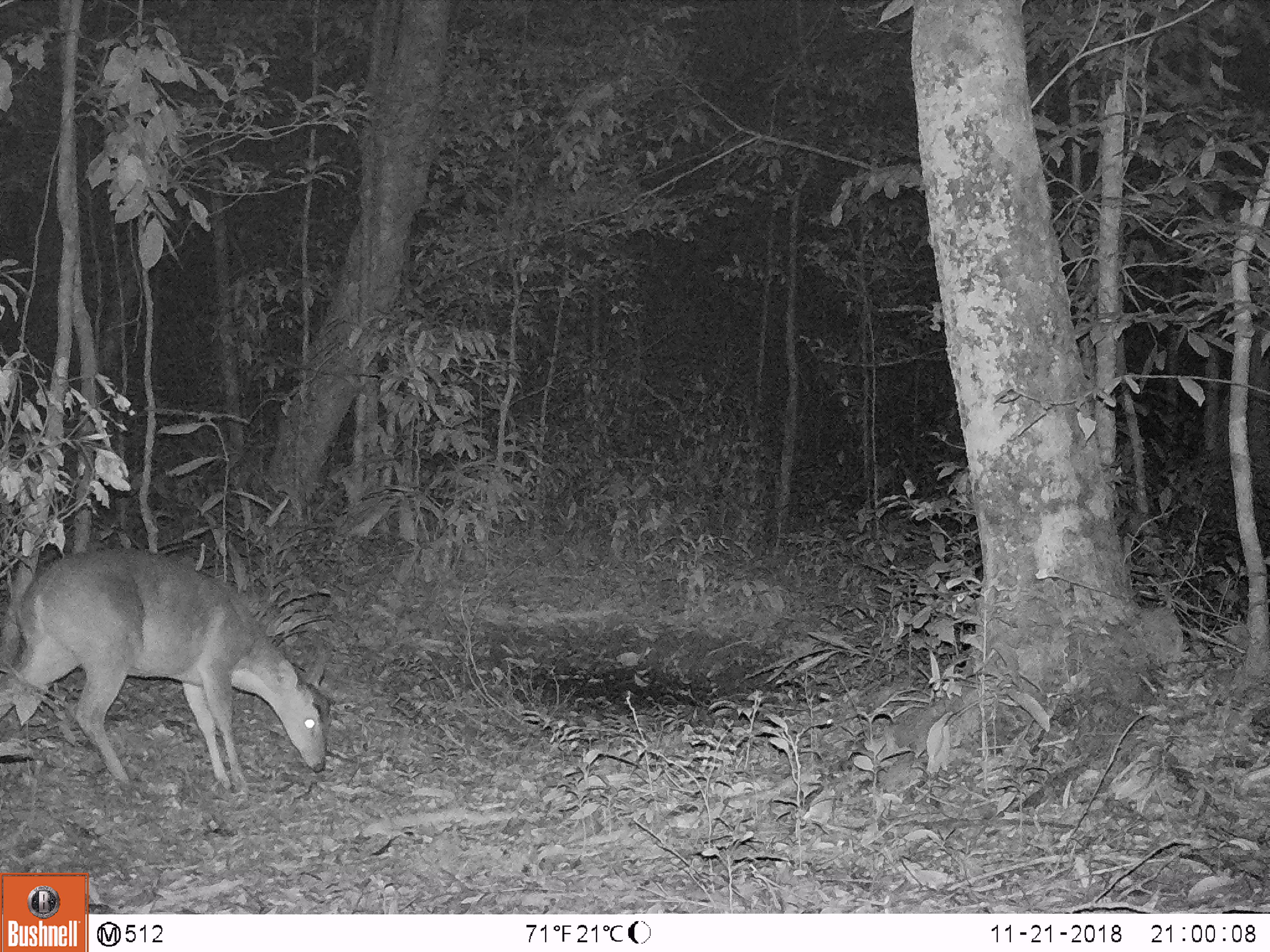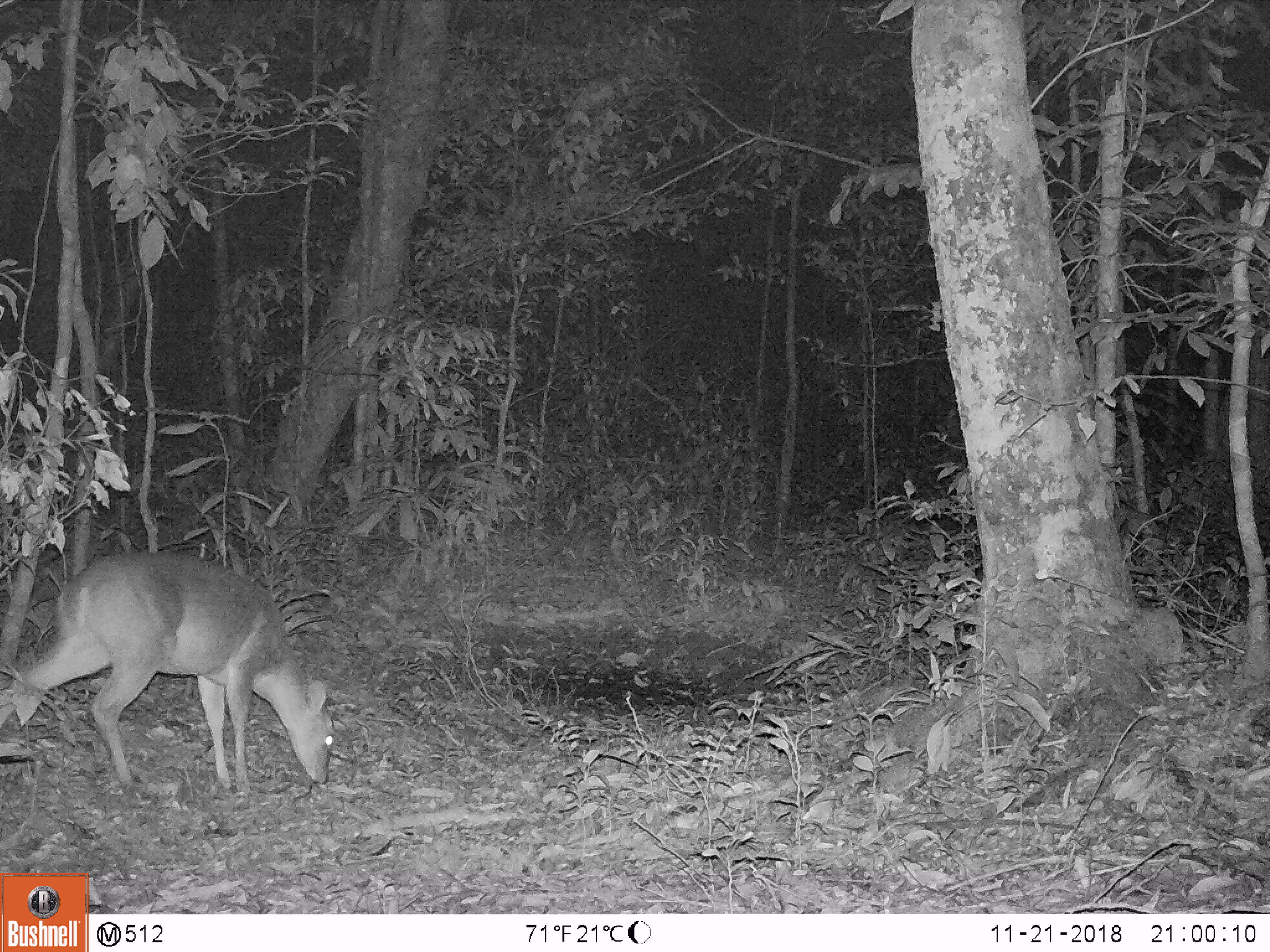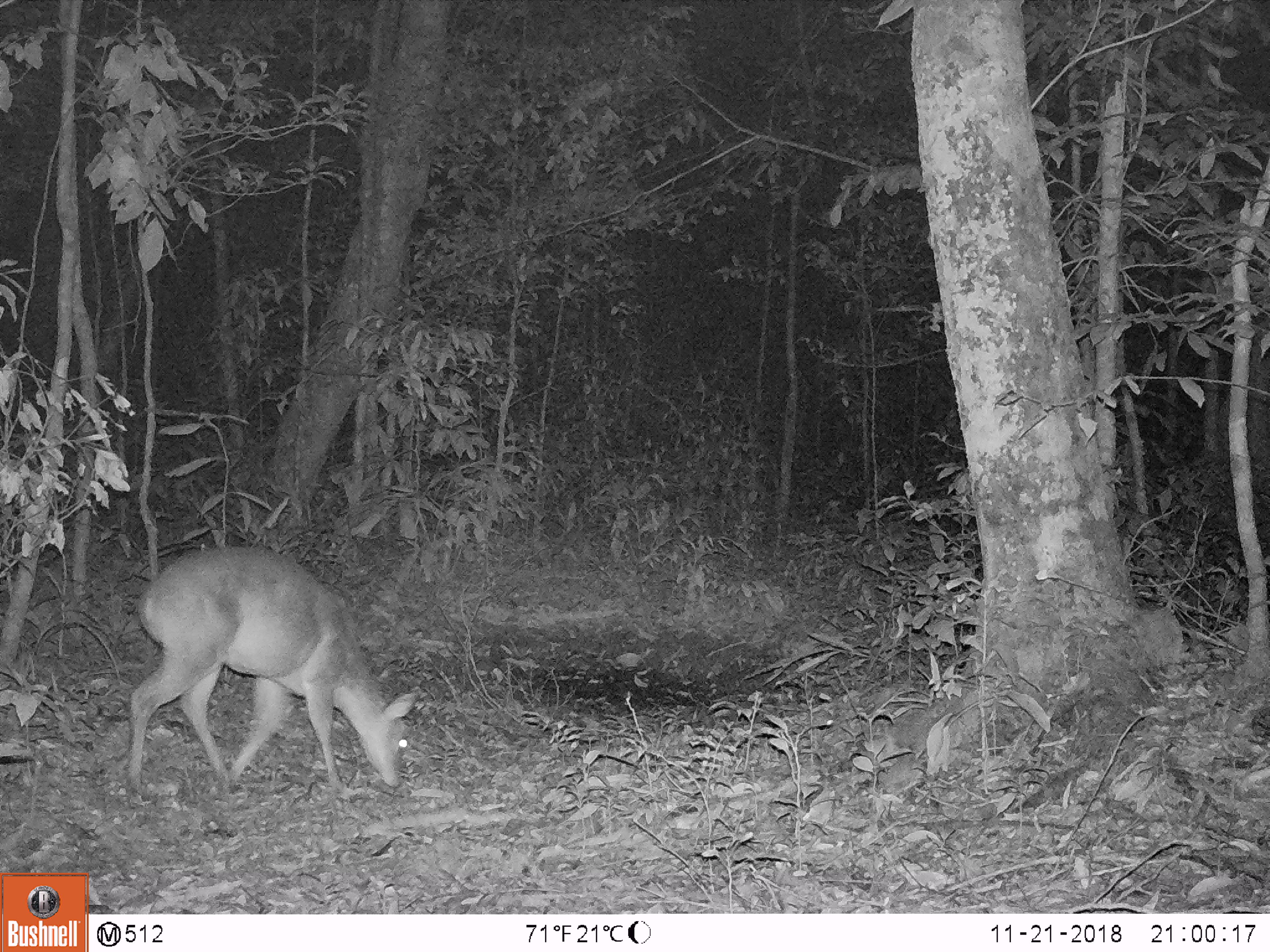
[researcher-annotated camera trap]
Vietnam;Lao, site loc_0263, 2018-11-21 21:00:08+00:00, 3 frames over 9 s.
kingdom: Animalia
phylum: Chordata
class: Mammalia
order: Artiodactyla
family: Cervidae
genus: Muntiacus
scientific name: Muntiacus vuquangensis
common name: large-antlered muntjac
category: large antlered muntjac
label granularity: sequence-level